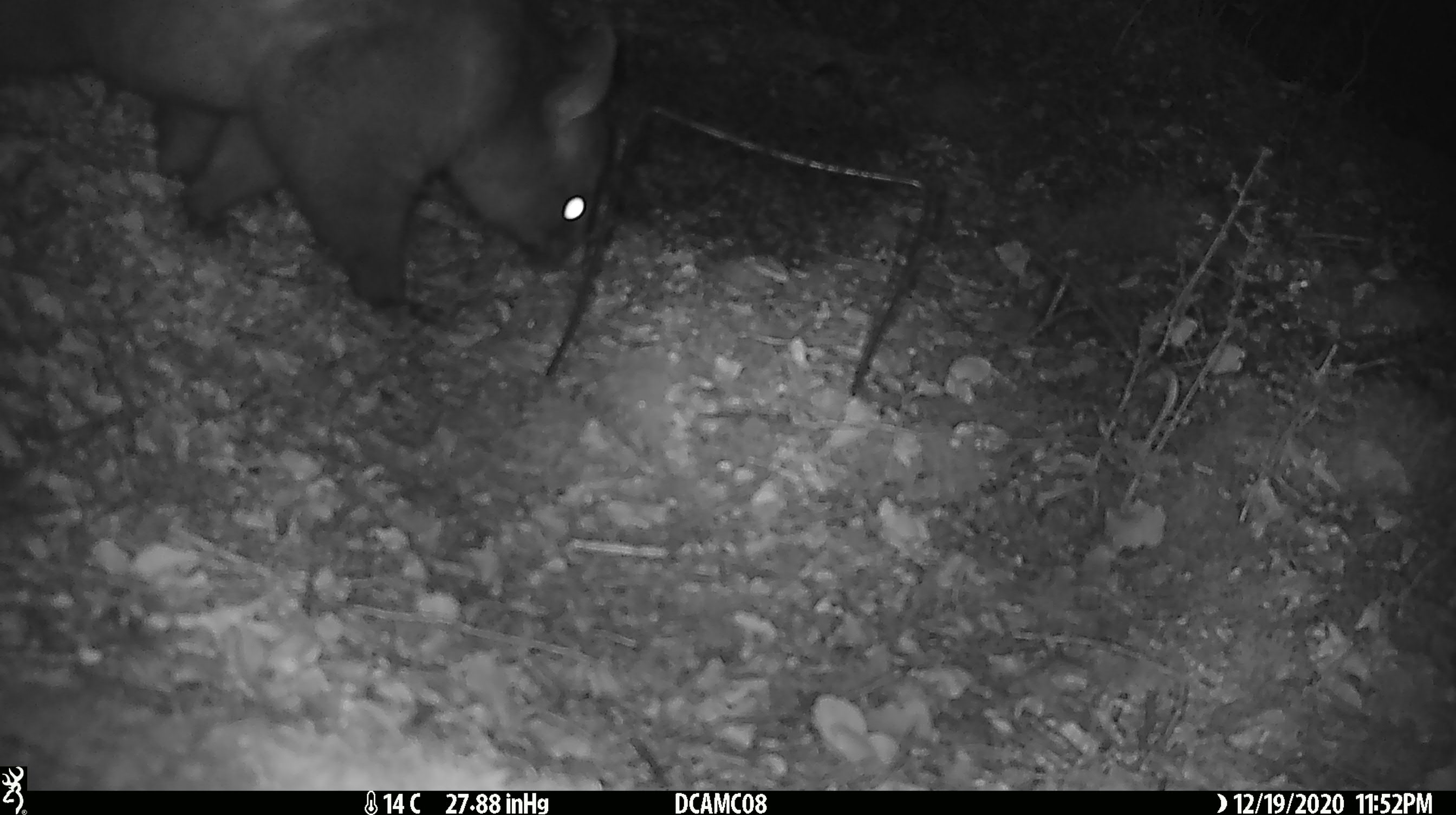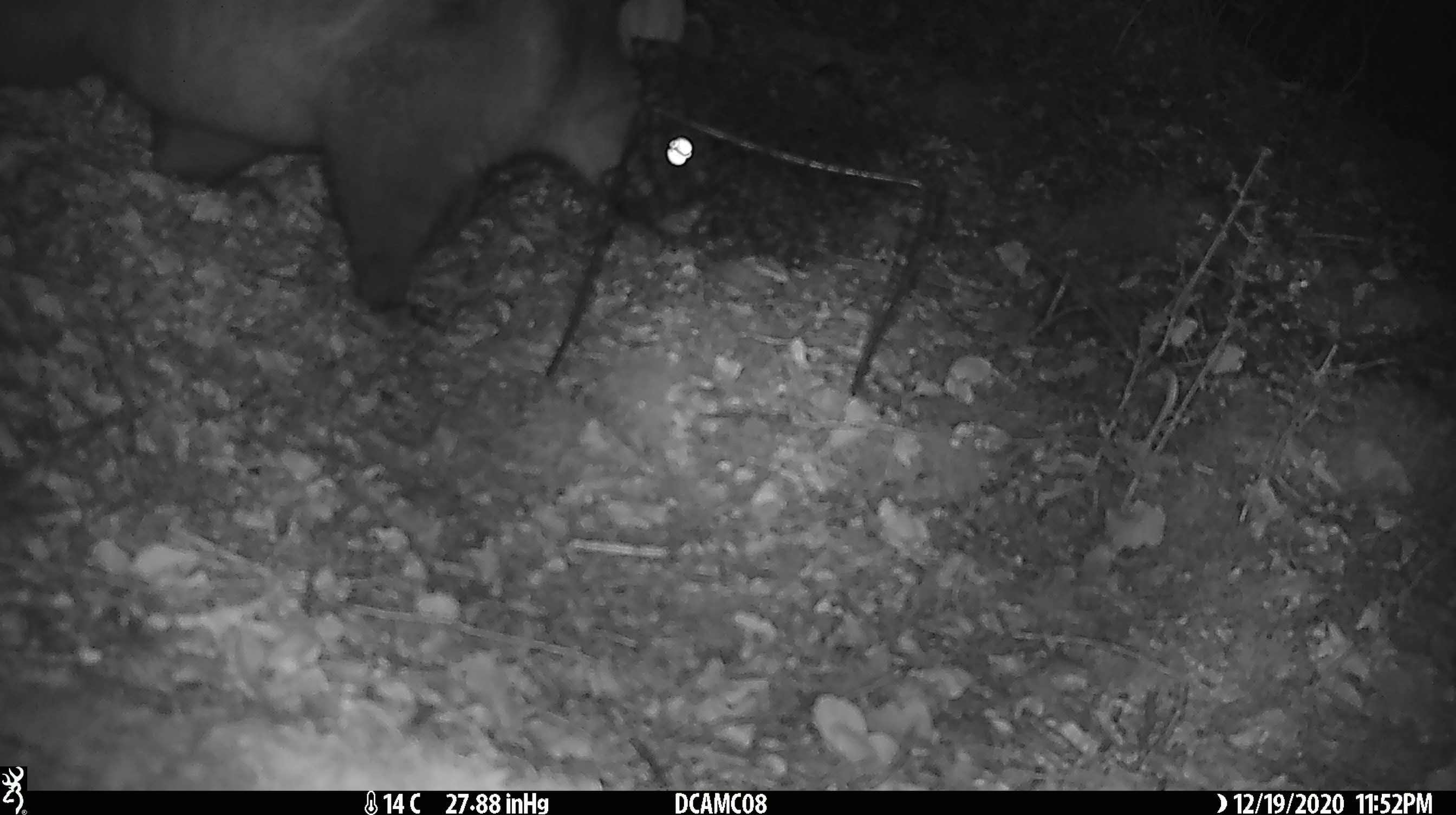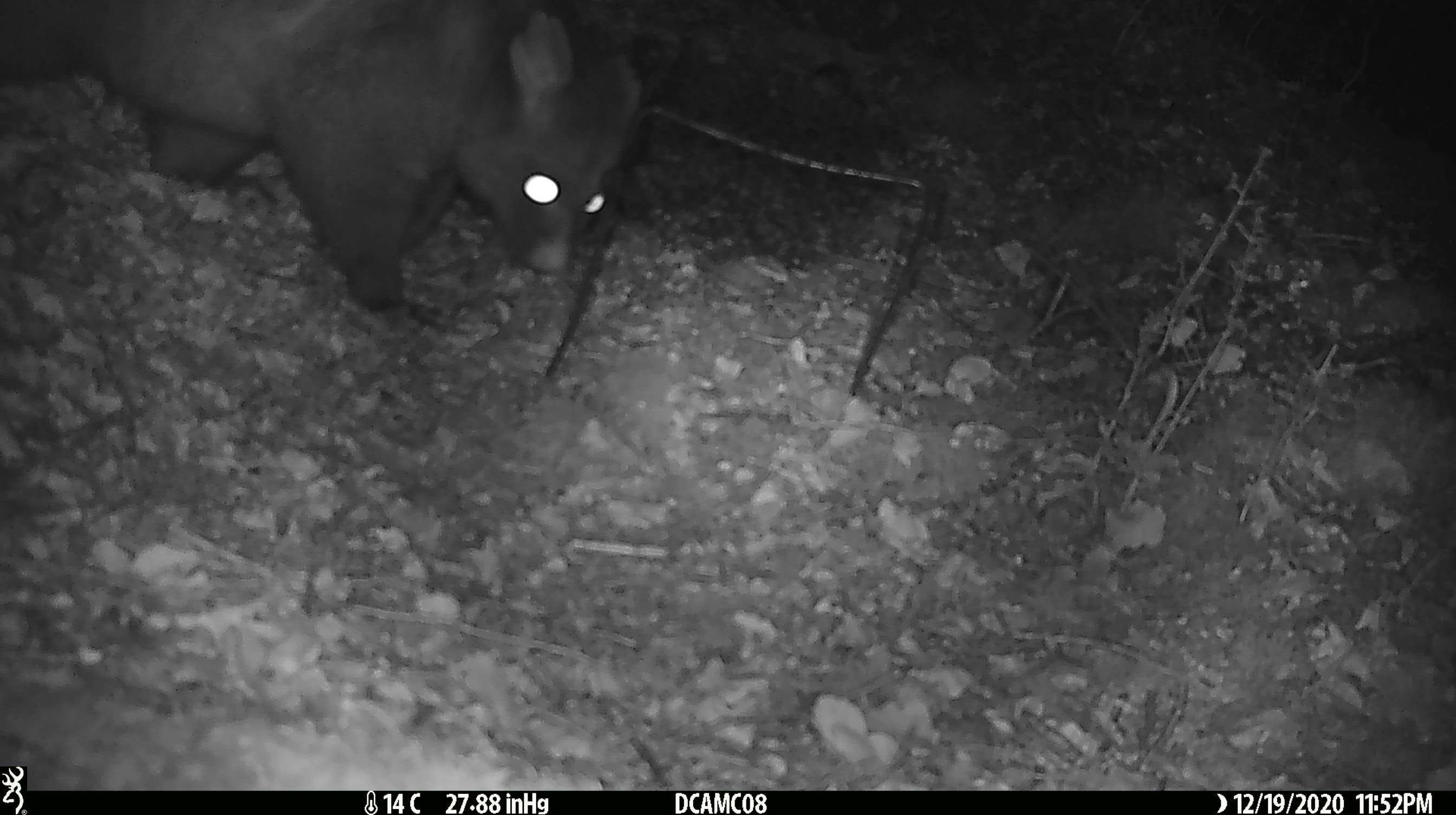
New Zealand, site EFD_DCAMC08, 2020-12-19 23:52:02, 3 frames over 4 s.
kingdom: Animalia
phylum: Chordata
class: Mammalia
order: Diprotodontia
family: Phalangeridae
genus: Trichosurus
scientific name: Trichosurus vulpecula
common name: common brushtail possum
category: possum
Possum (common brushtail possum) (Trichosurus vulpecula).